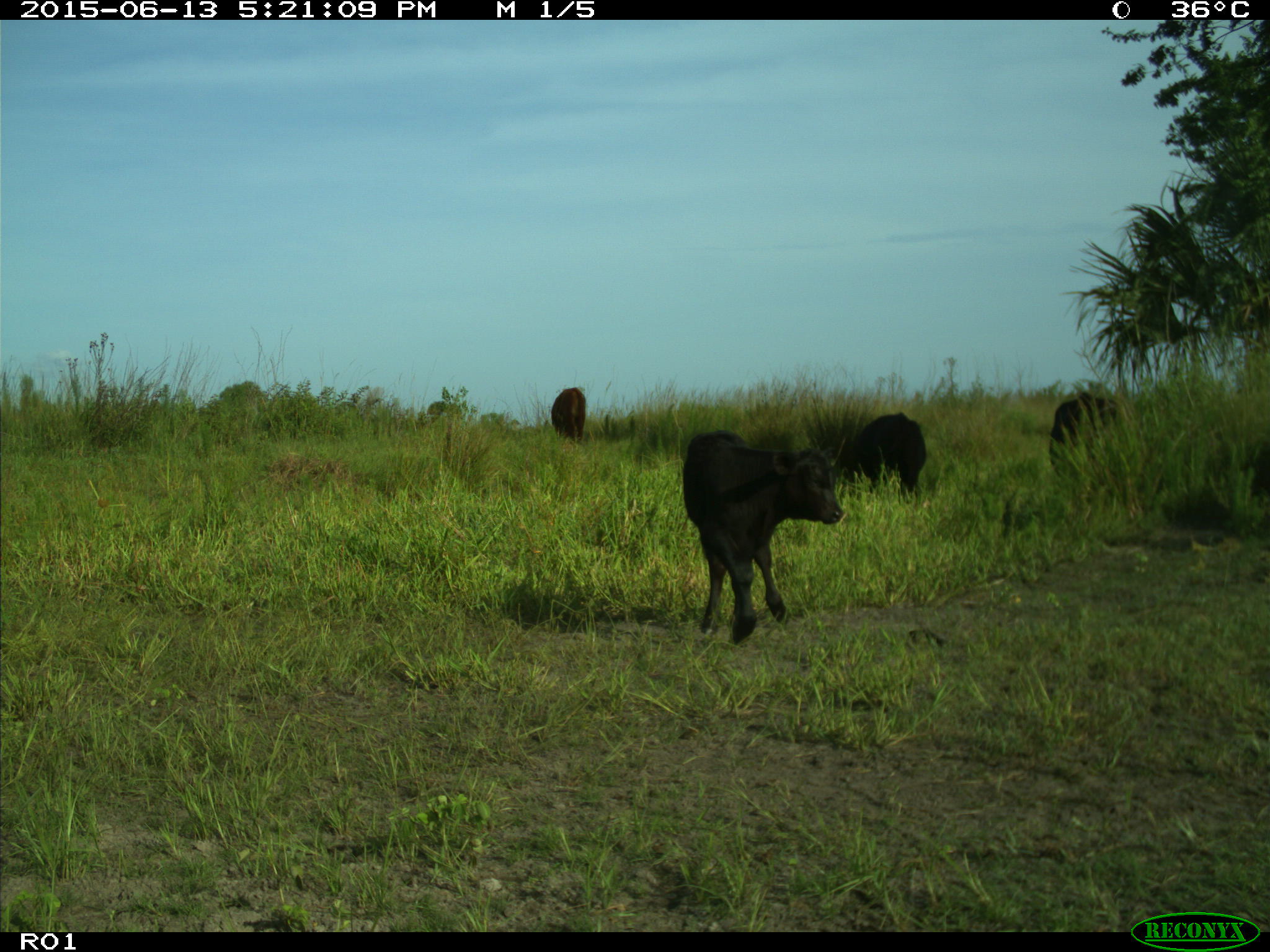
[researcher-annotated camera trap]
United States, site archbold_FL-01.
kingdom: Animalia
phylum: Chordata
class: Mammalia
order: Artiodactyla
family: Bovidae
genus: Bos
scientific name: Bos taurus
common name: domestic cow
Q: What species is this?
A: Bos taurus (domestic cow).